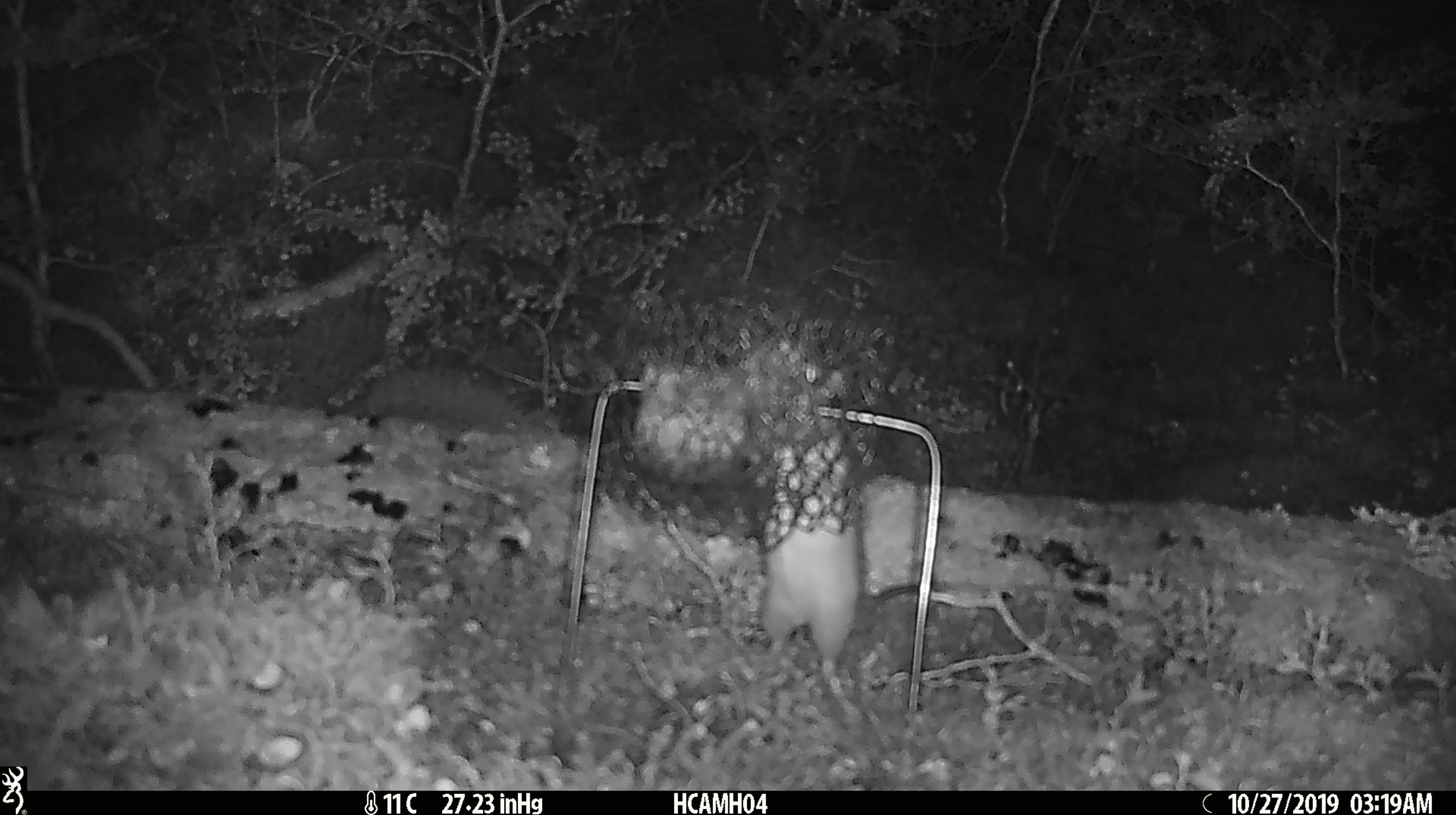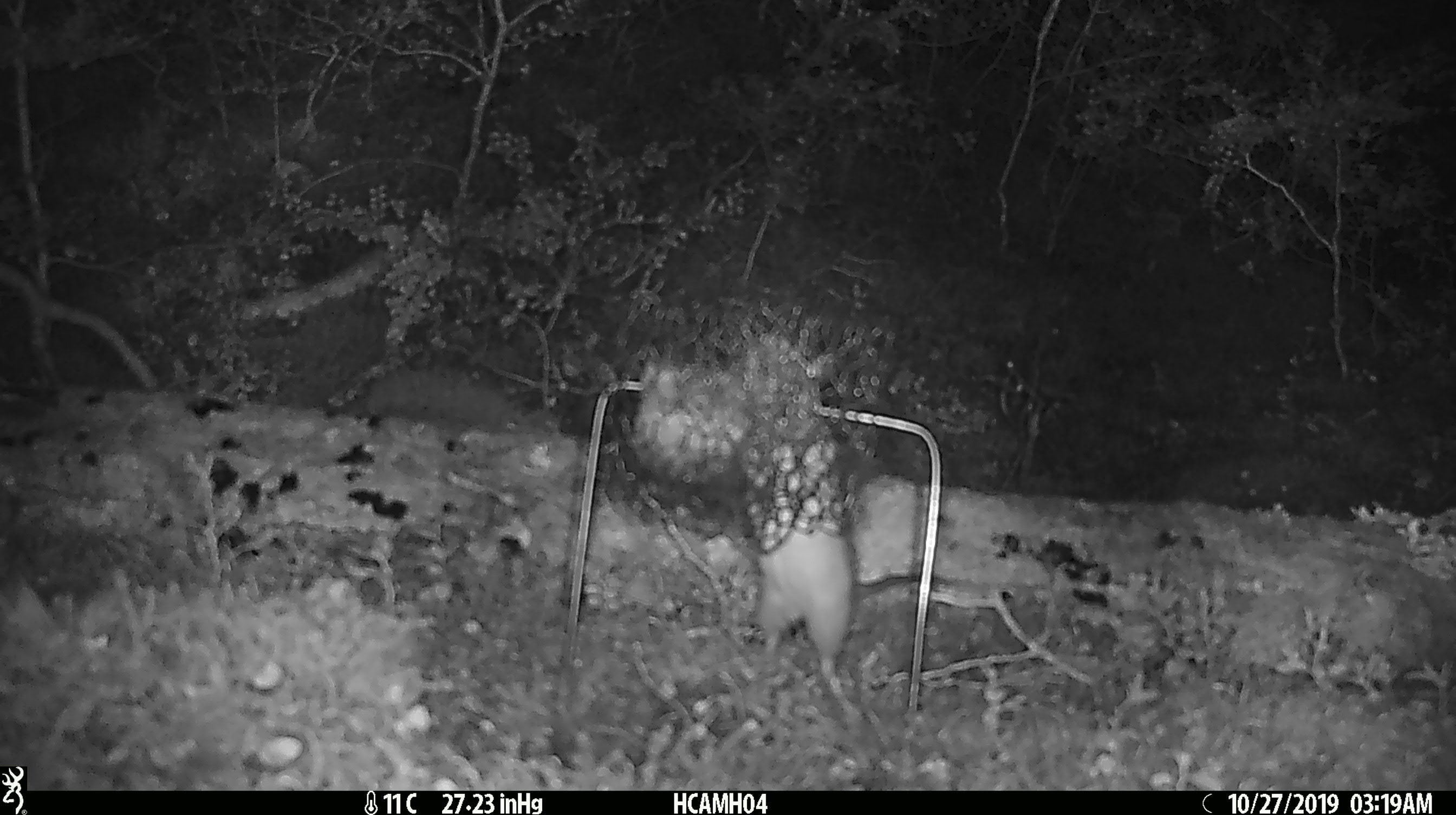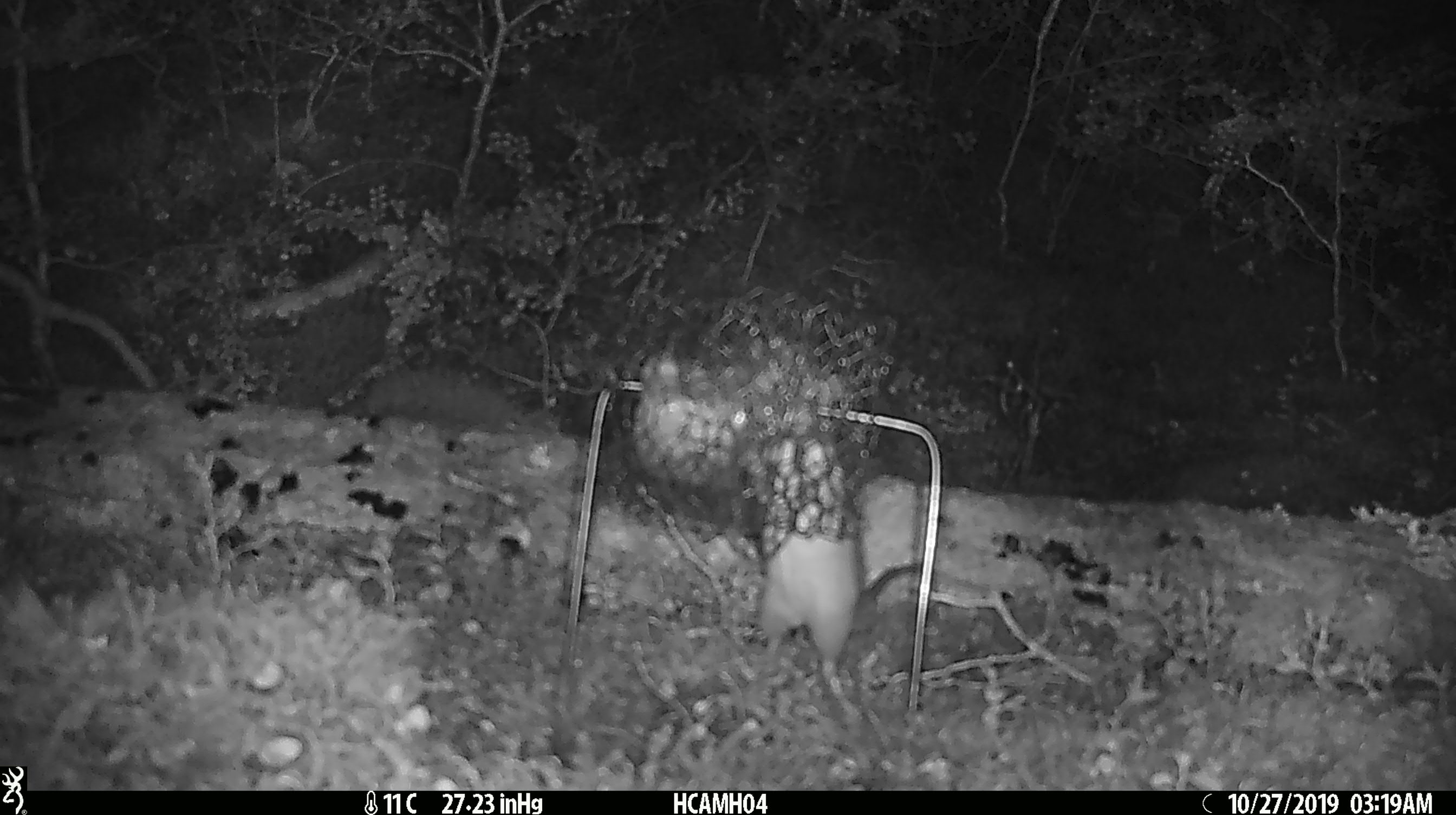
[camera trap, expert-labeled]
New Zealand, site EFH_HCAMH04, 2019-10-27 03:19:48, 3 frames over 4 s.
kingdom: Animalia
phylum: Chordata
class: Mammalia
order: Rodentia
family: Muridae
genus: Rattus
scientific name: Rattus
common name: rat